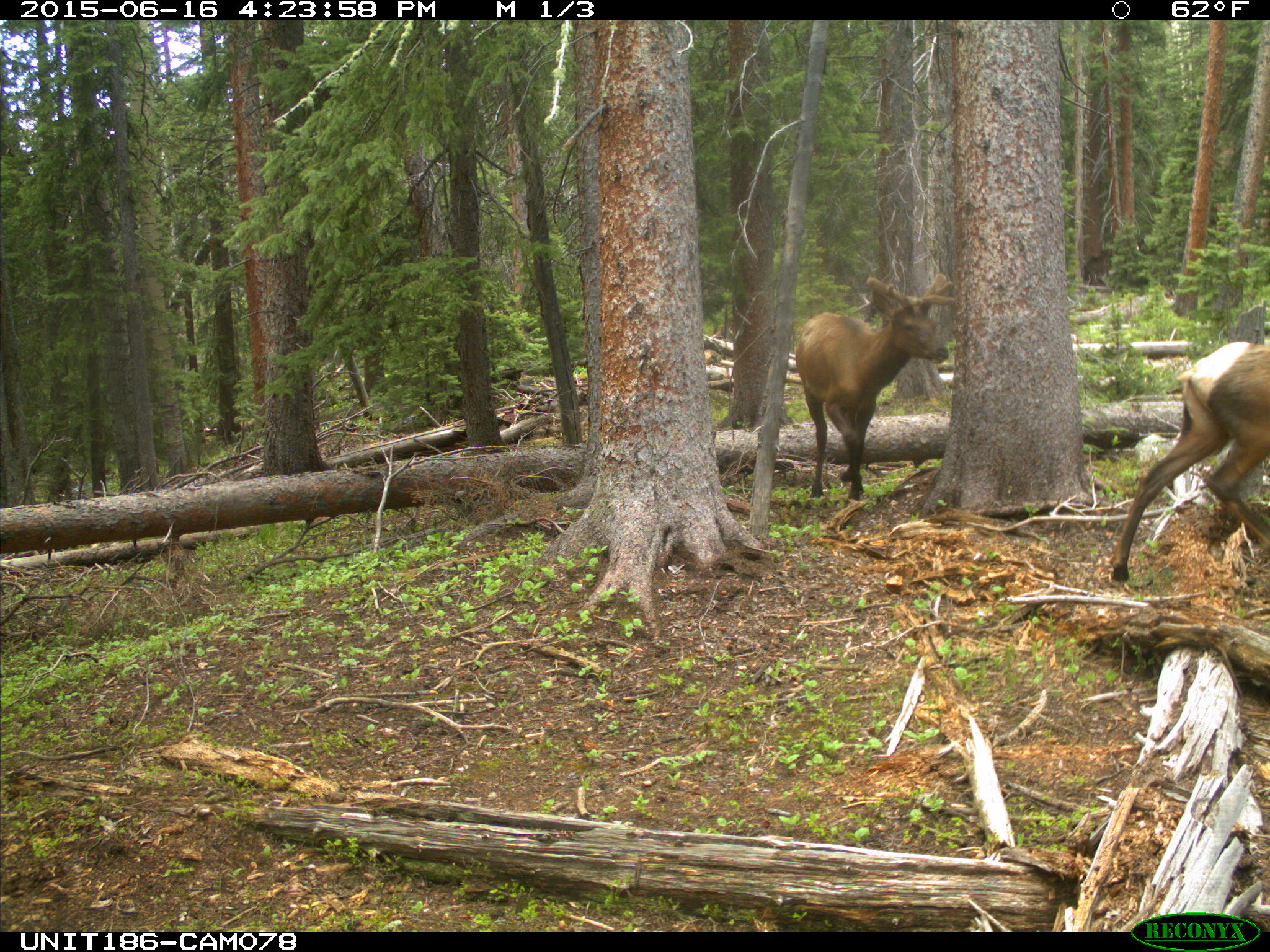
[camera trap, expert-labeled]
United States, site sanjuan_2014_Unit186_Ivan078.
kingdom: Animalia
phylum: Chordata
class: Mammalia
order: Artiodactyla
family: Cervidae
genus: Cervus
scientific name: Cervus elaphus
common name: red deer